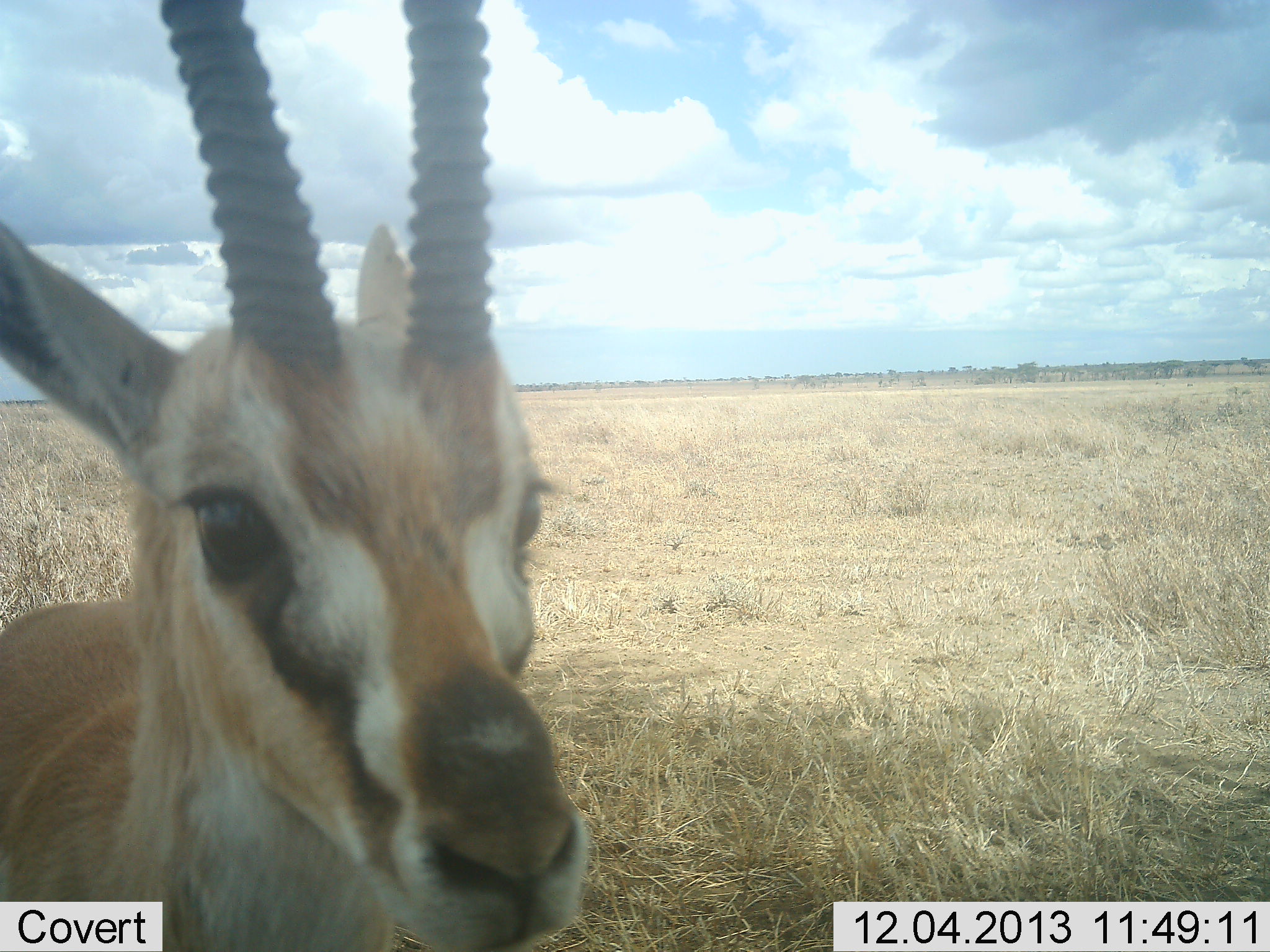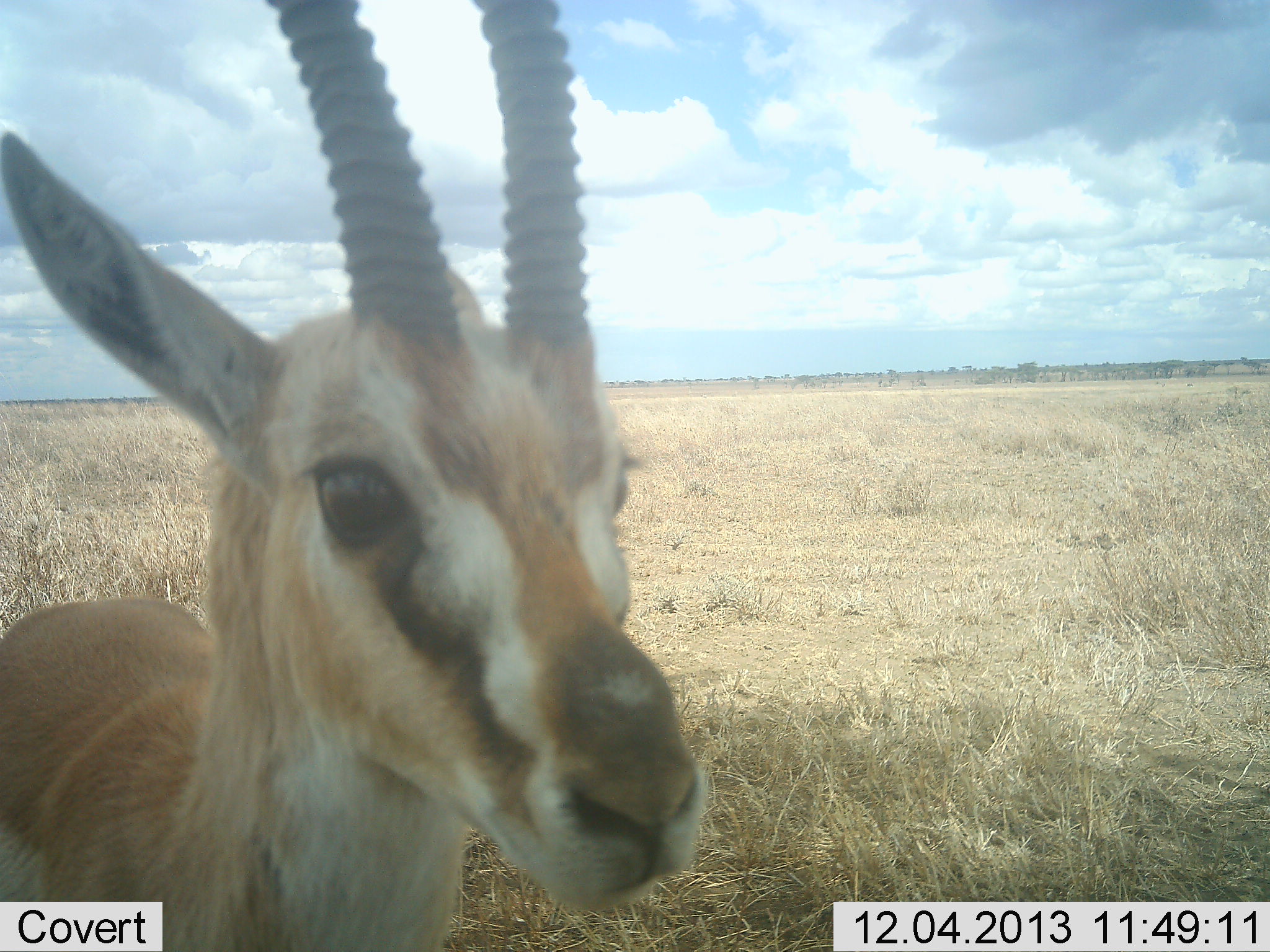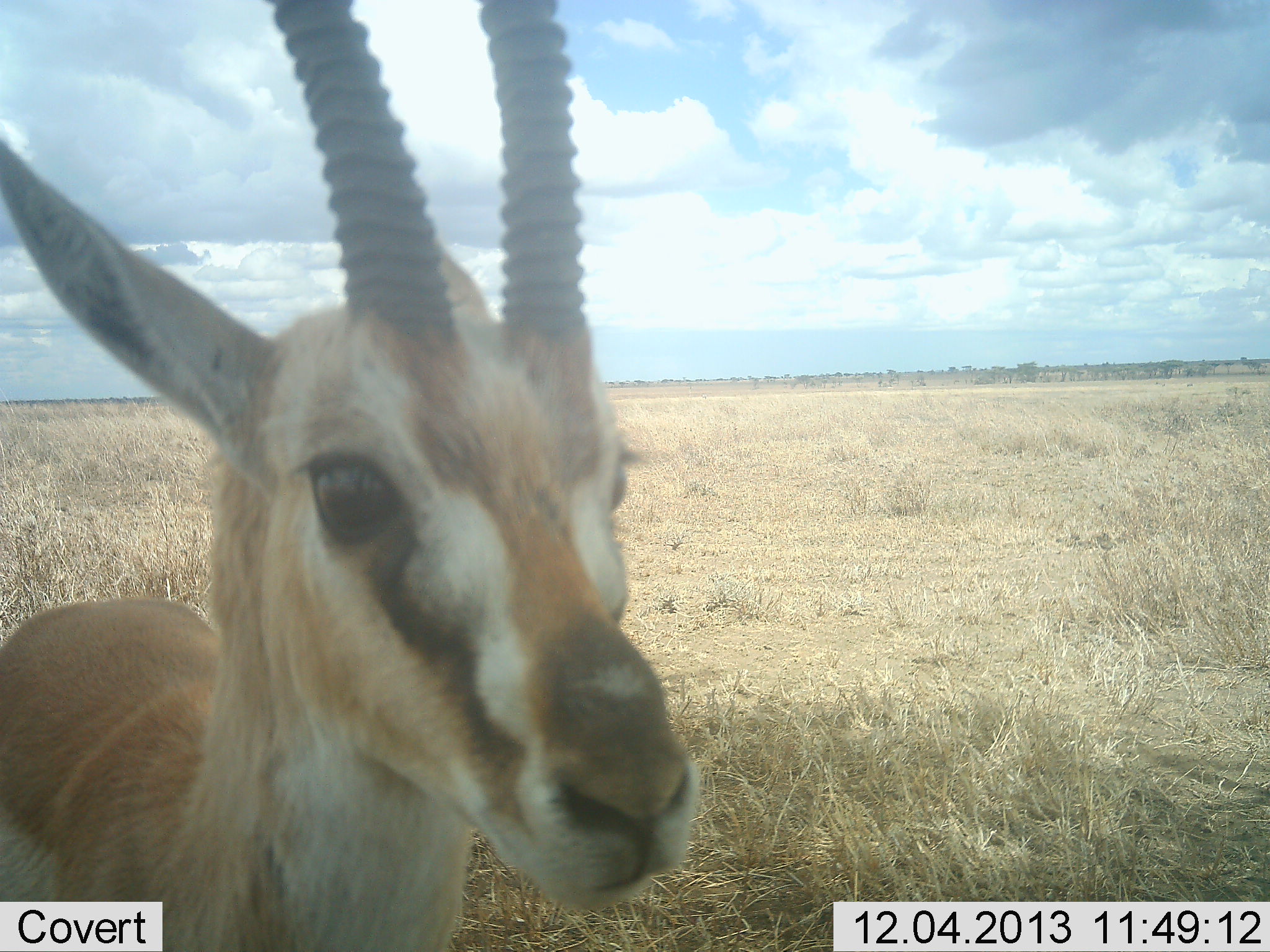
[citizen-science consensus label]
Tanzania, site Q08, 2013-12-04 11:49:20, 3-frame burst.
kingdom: Animalia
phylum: Chordata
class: Mammalia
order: Artiodactyla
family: Bovidae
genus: Eudorcas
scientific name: Eudorcas thomsonii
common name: thomson's gazelle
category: gazellethomsons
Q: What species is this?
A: Gazellethomsons (thomson's gazelle) (Eudorcas thomsonii).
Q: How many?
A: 1.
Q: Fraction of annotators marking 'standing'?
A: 90%.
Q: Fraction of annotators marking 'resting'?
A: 0%.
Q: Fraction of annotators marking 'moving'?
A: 0%.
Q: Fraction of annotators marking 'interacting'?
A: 0%.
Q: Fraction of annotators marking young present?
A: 0%.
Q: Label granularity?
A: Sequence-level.